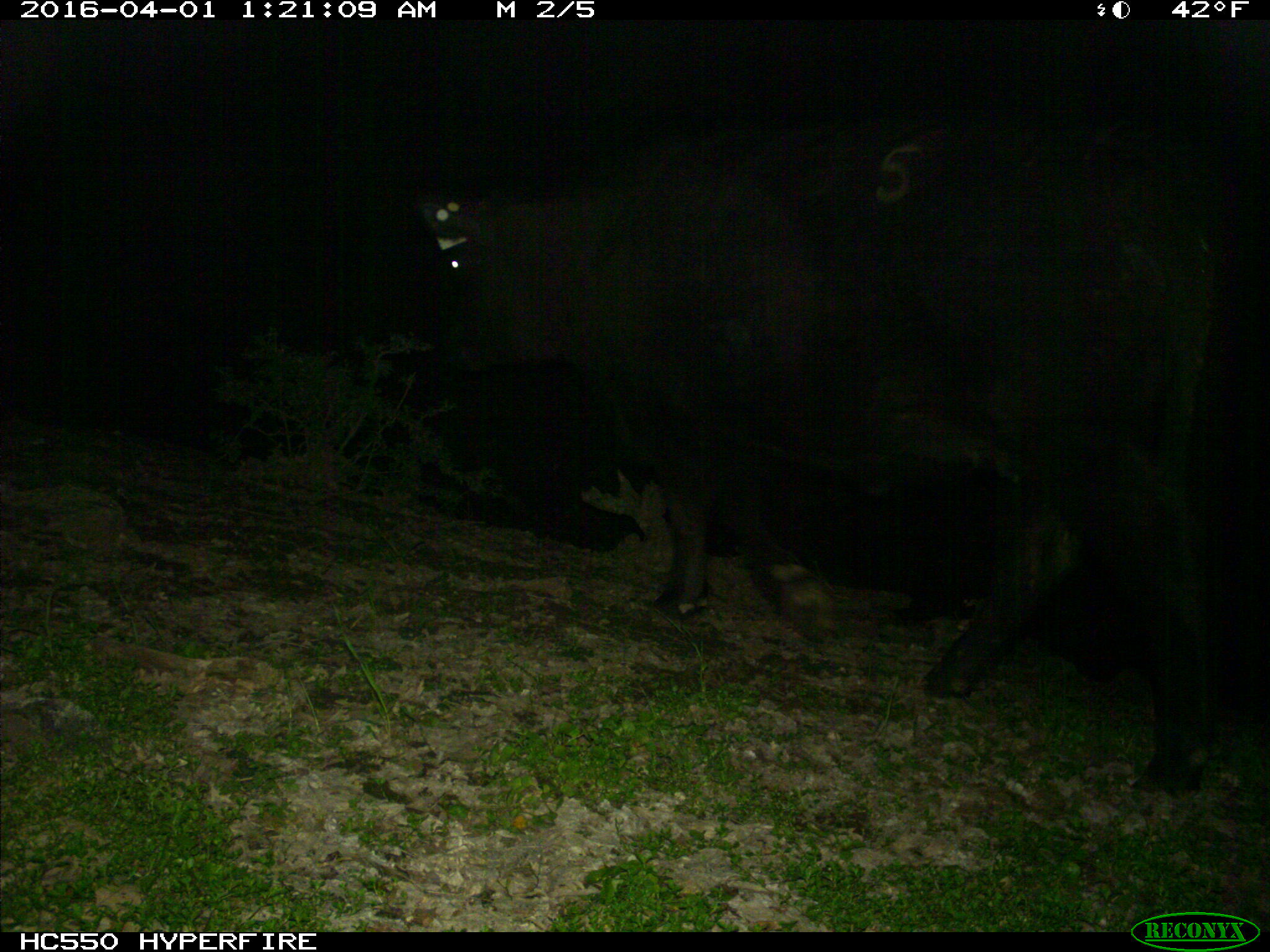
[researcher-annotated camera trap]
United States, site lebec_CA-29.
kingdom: Animalia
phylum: Chordata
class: Mammalia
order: Artiodactyla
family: Bovidae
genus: Bos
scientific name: Bos taurus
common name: domestic cow